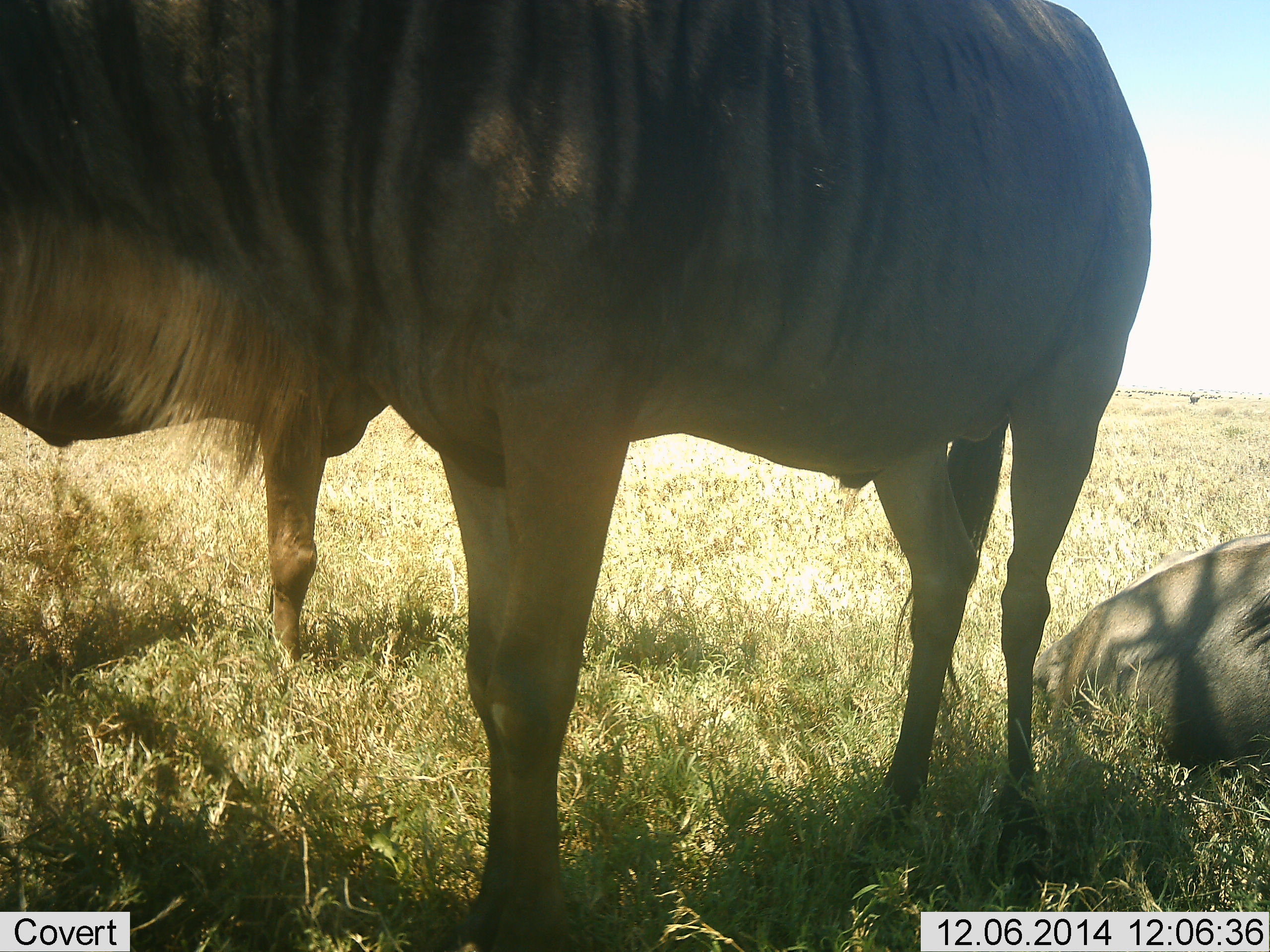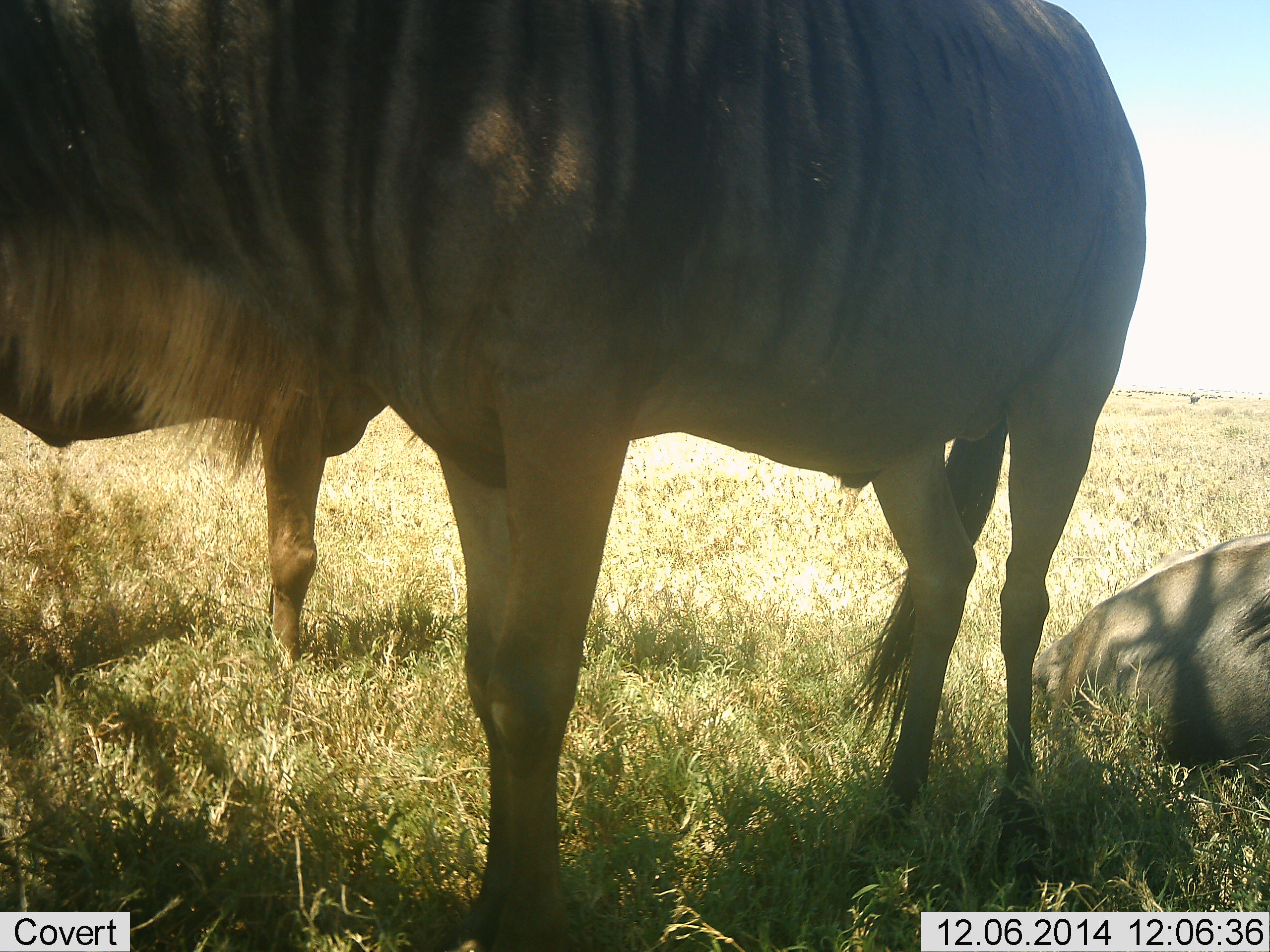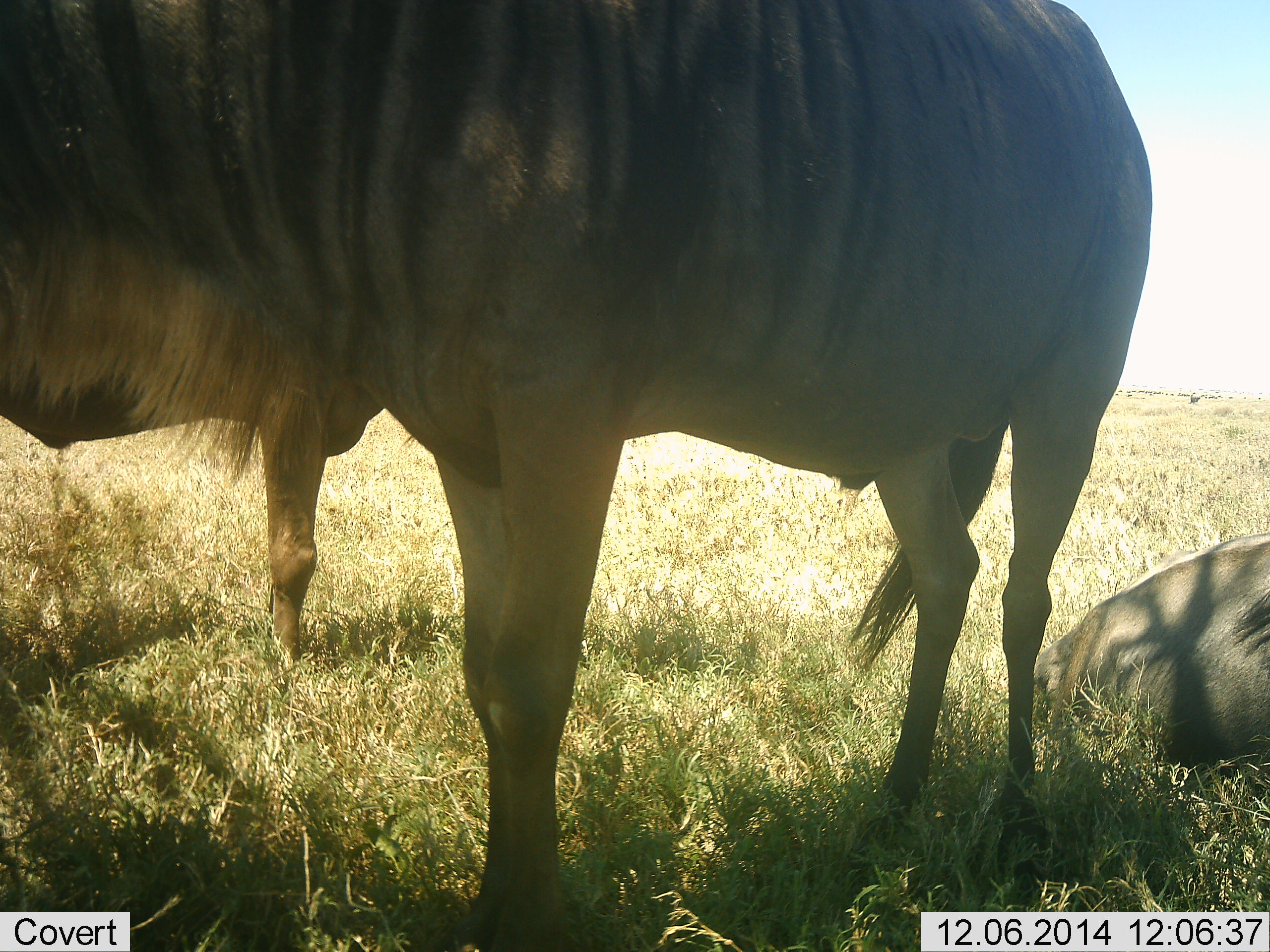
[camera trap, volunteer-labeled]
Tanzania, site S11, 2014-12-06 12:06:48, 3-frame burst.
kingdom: Animalia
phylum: Chordata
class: Mammalia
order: Artiodactyla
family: Bovidae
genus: Connochaetes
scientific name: Connochaetes taurinus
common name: blue wildebeest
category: wildebeest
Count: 3.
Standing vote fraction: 100%.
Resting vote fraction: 80%.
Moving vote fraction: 0%.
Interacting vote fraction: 0%.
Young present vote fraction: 0%.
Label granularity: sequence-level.